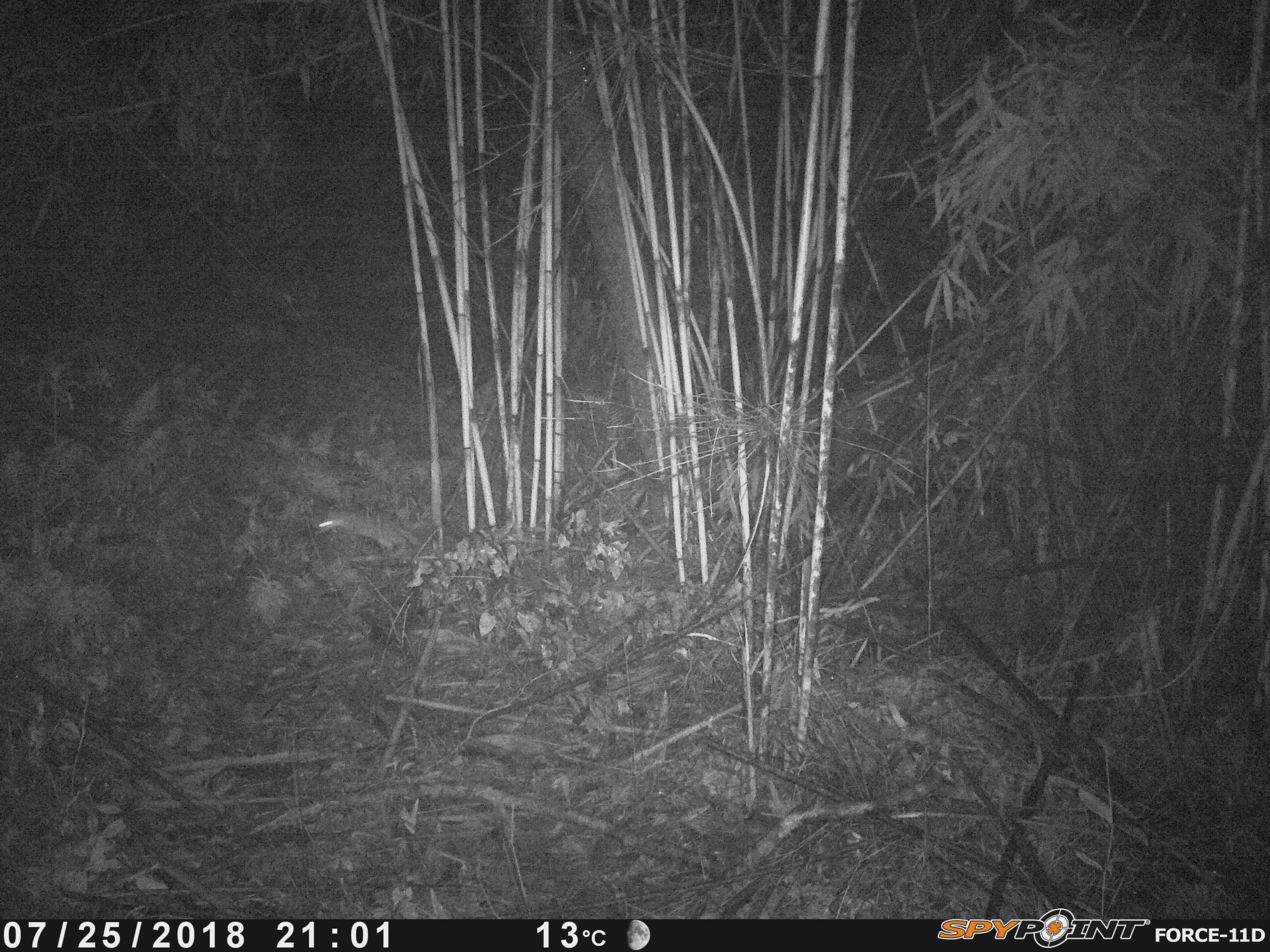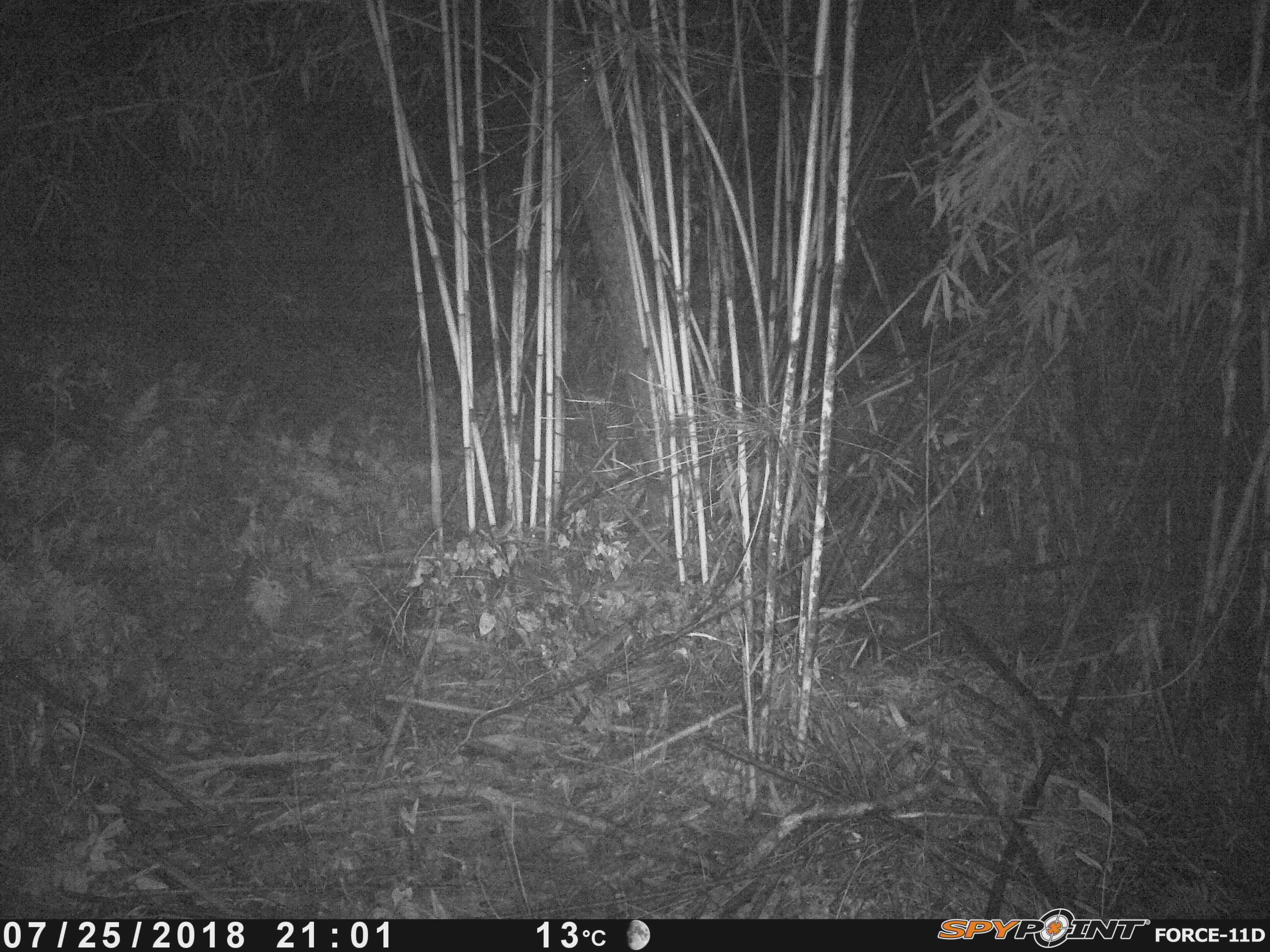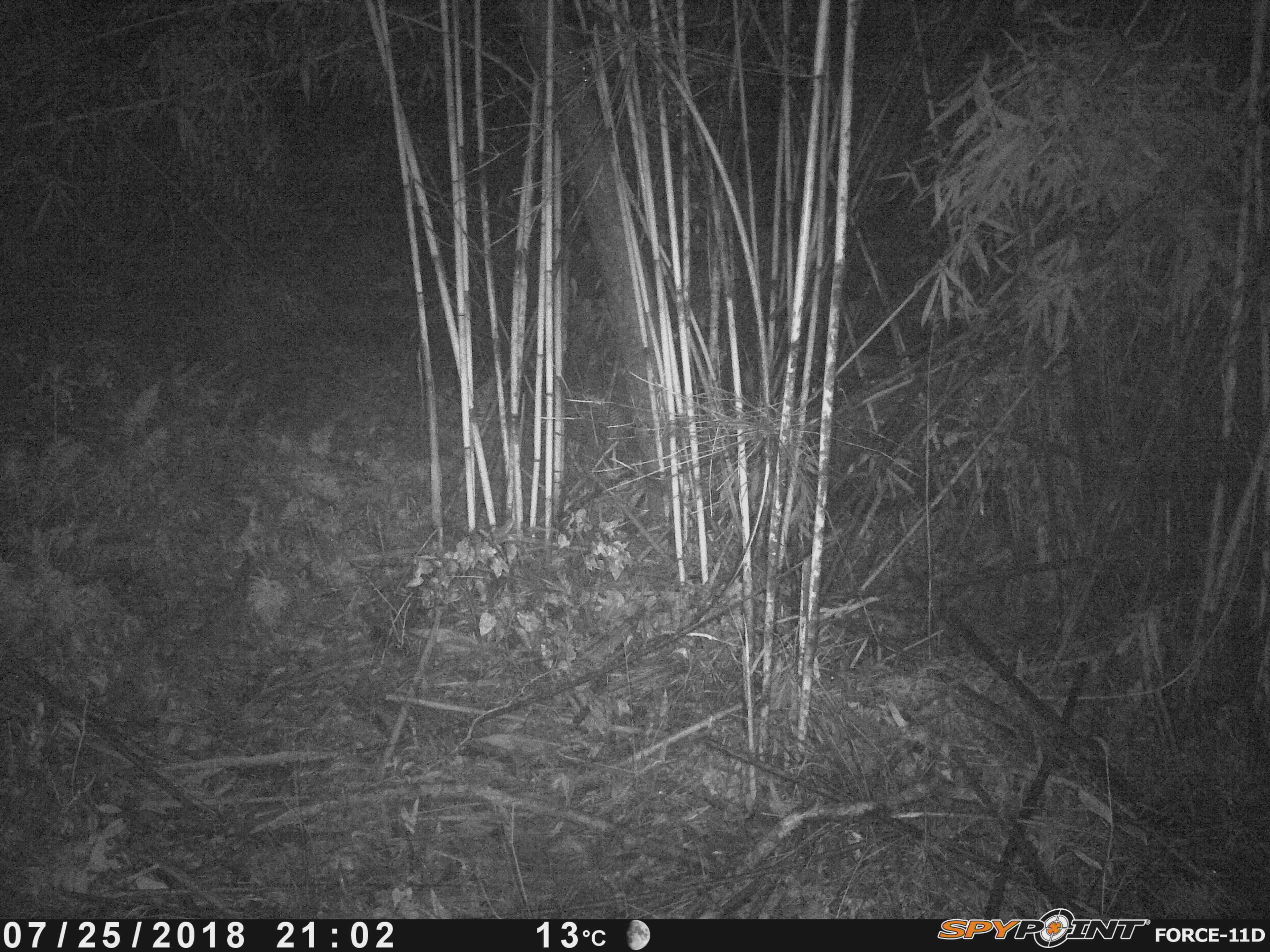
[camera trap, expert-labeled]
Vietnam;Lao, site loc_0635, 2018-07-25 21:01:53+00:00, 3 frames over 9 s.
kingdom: Animalia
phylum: Chordata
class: Mammalia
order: Carnivora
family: Mustelidae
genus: Melogale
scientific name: Melogale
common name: ferret badger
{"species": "ferret badger (Melogale)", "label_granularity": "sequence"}